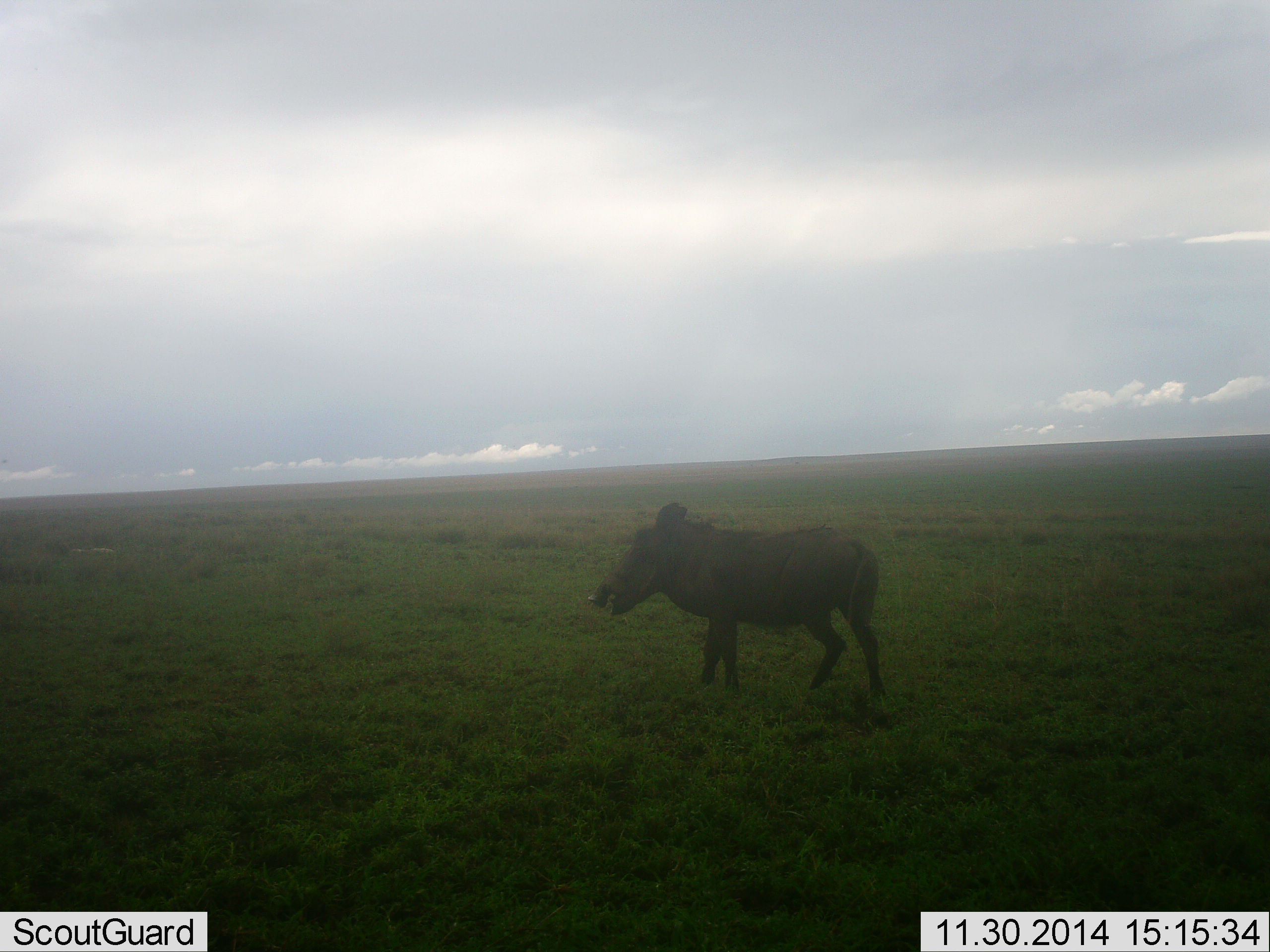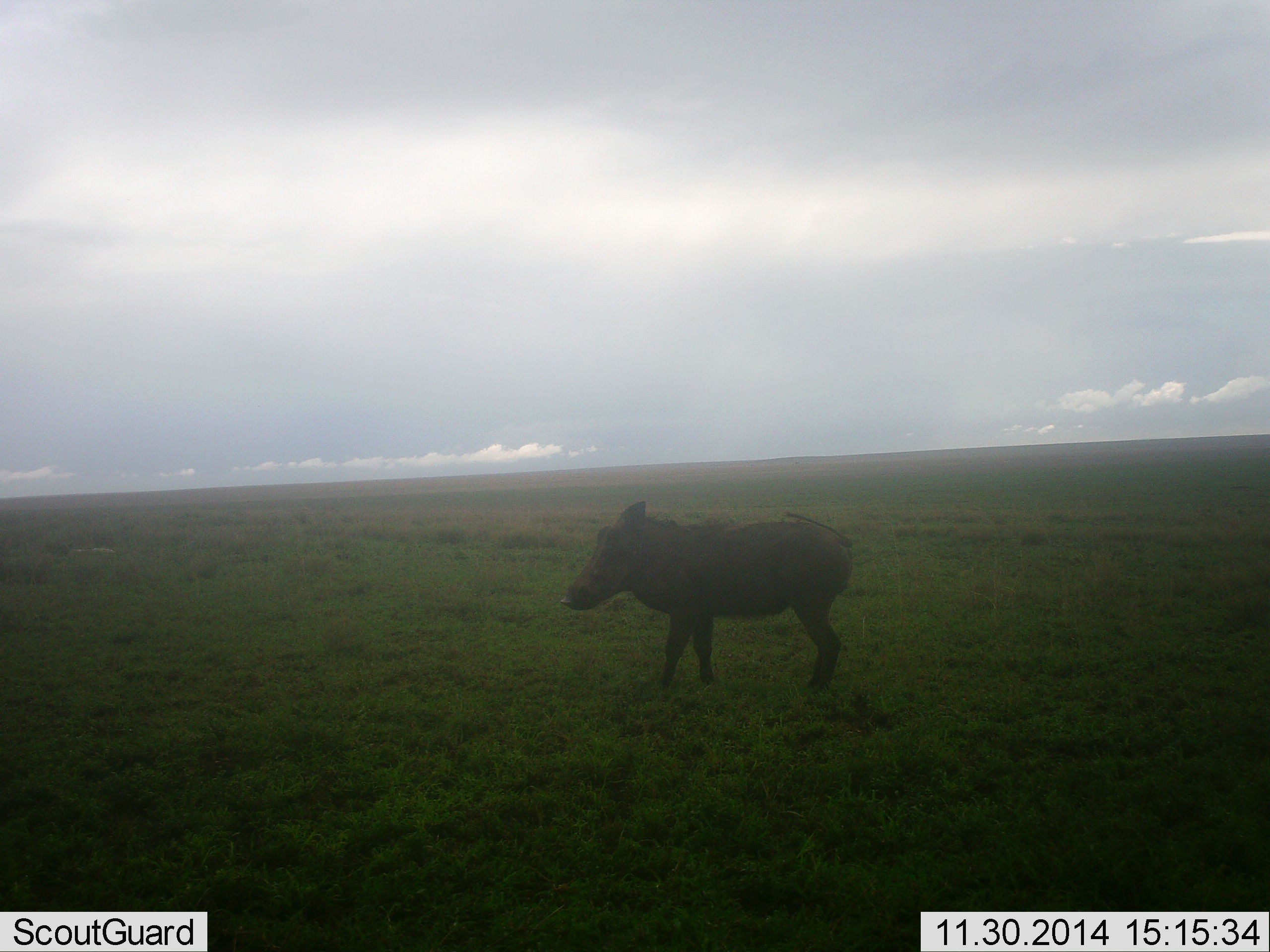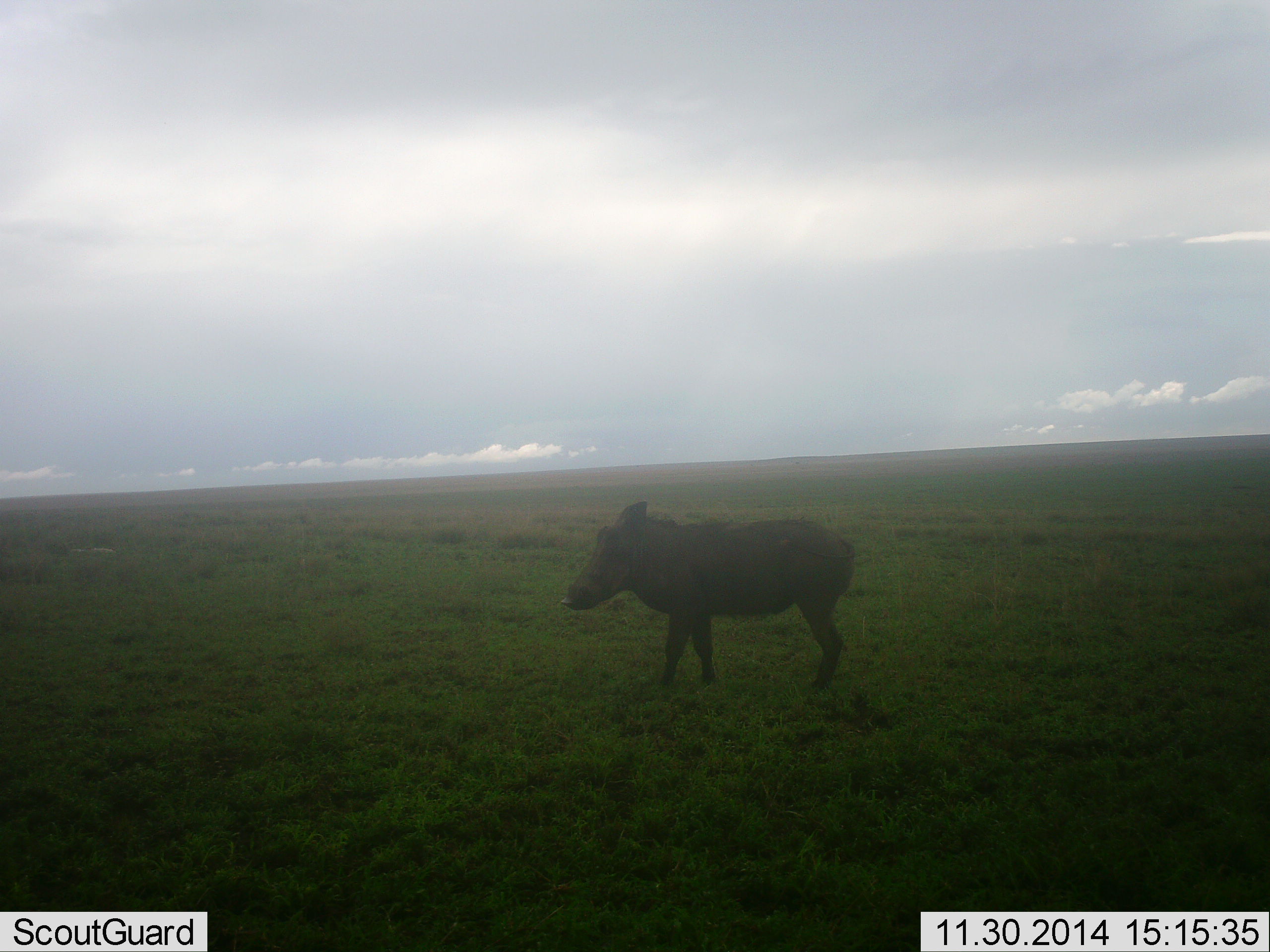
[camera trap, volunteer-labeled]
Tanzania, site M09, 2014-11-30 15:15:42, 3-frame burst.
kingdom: Animalia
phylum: Chordata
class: Mammalia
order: Artiodactyla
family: Suidae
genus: Phacochoerus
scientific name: Phacochoerus africanus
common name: warthog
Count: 1.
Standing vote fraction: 70%.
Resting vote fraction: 0%.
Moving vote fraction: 40%.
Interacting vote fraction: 0%.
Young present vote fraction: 0%.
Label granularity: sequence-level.